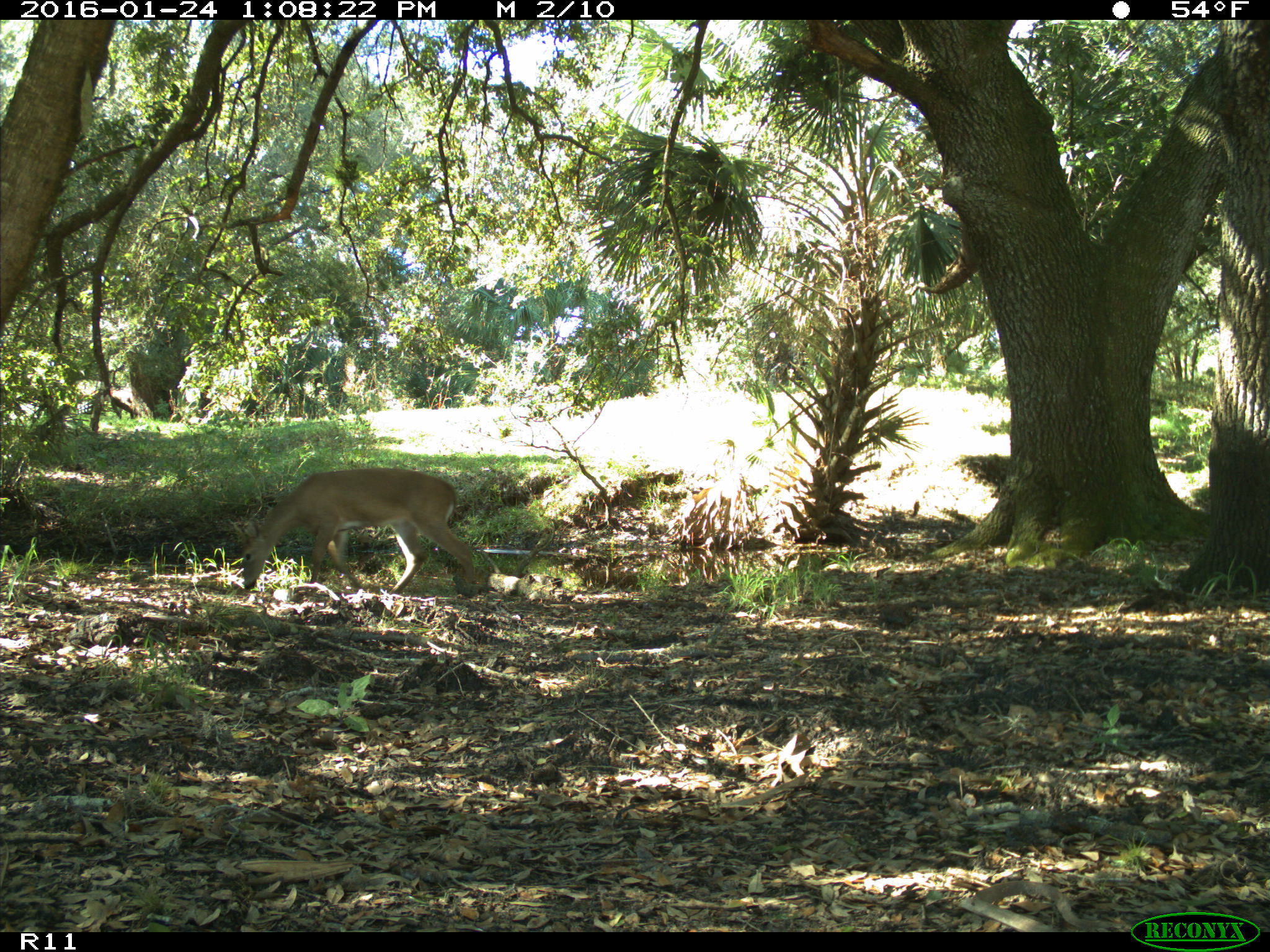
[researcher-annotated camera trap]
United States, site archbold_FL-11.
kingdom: Animalia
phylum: Chordata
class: Mammalia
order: Artiodactyla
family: Cervidae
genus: Odocoileus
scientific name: Odocoileus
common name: deer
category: unidentified deer